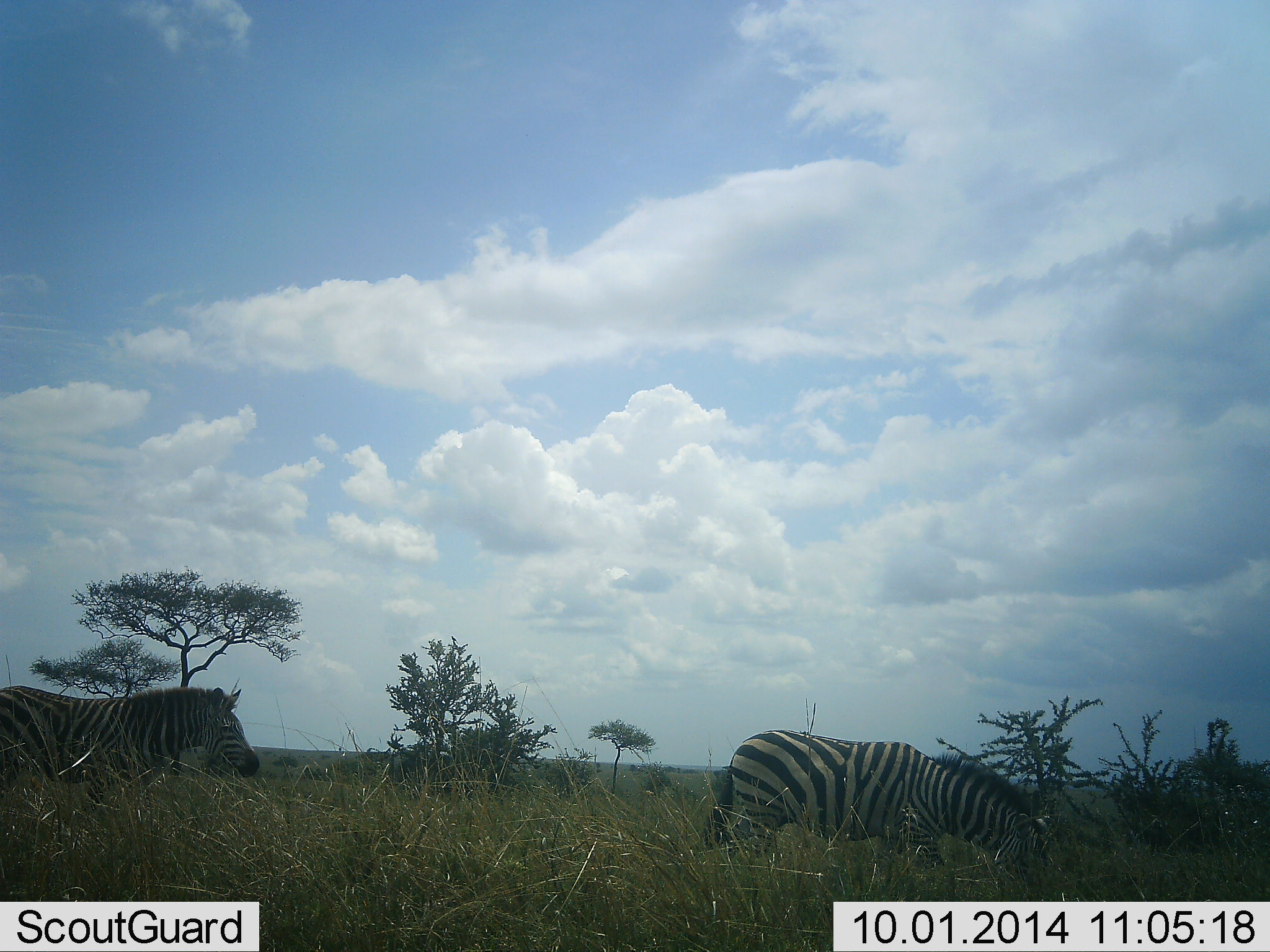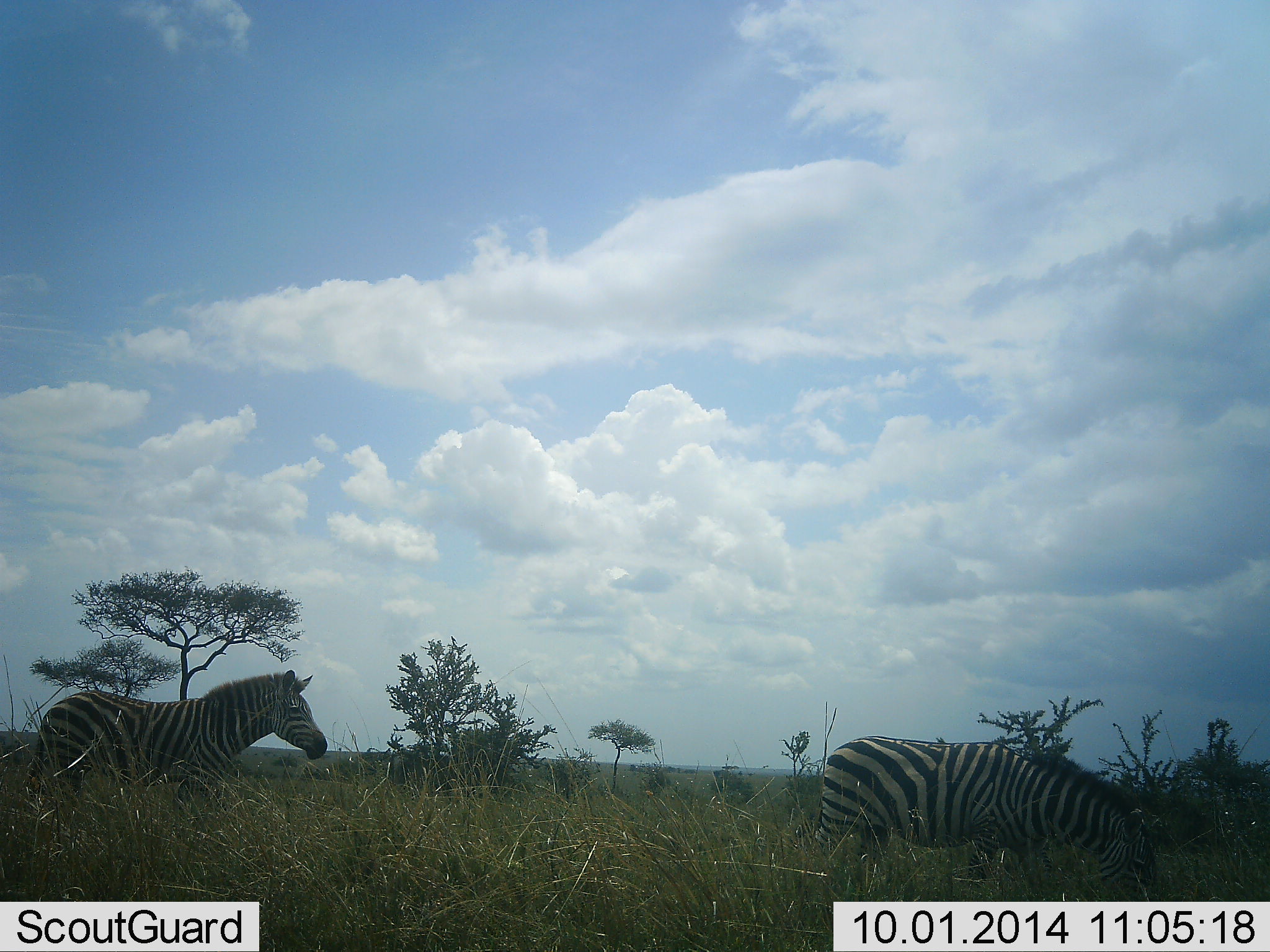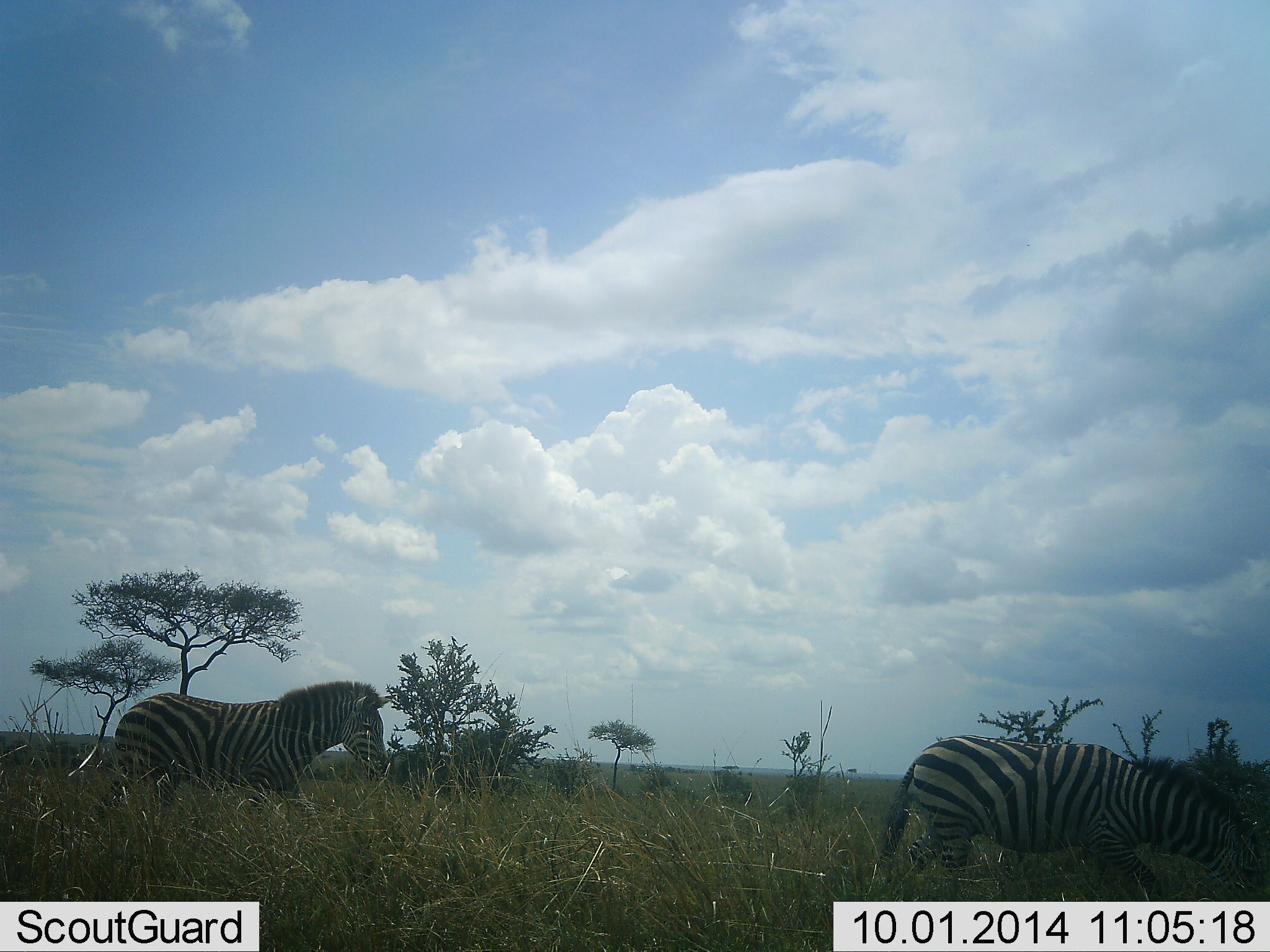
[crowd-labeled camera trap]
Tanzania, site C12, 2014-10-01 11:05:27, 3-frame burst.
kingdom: Animalia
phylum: Chordata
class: Mammalia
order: Perissodactyla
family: Equidae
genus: Equus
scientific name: Equus quagga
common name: plains zebra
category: zebra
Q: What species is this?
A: Zebra (plains zebra) (Equus quagga).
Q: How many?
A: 2.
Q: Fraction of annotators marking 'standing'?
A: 10%.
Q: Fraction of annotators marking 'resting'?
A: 0%.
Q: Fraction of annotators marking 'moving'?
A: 80%.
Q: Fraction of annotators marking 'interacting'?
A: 0%.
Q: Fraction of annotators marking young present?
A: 0%.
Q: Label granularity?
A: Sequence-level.